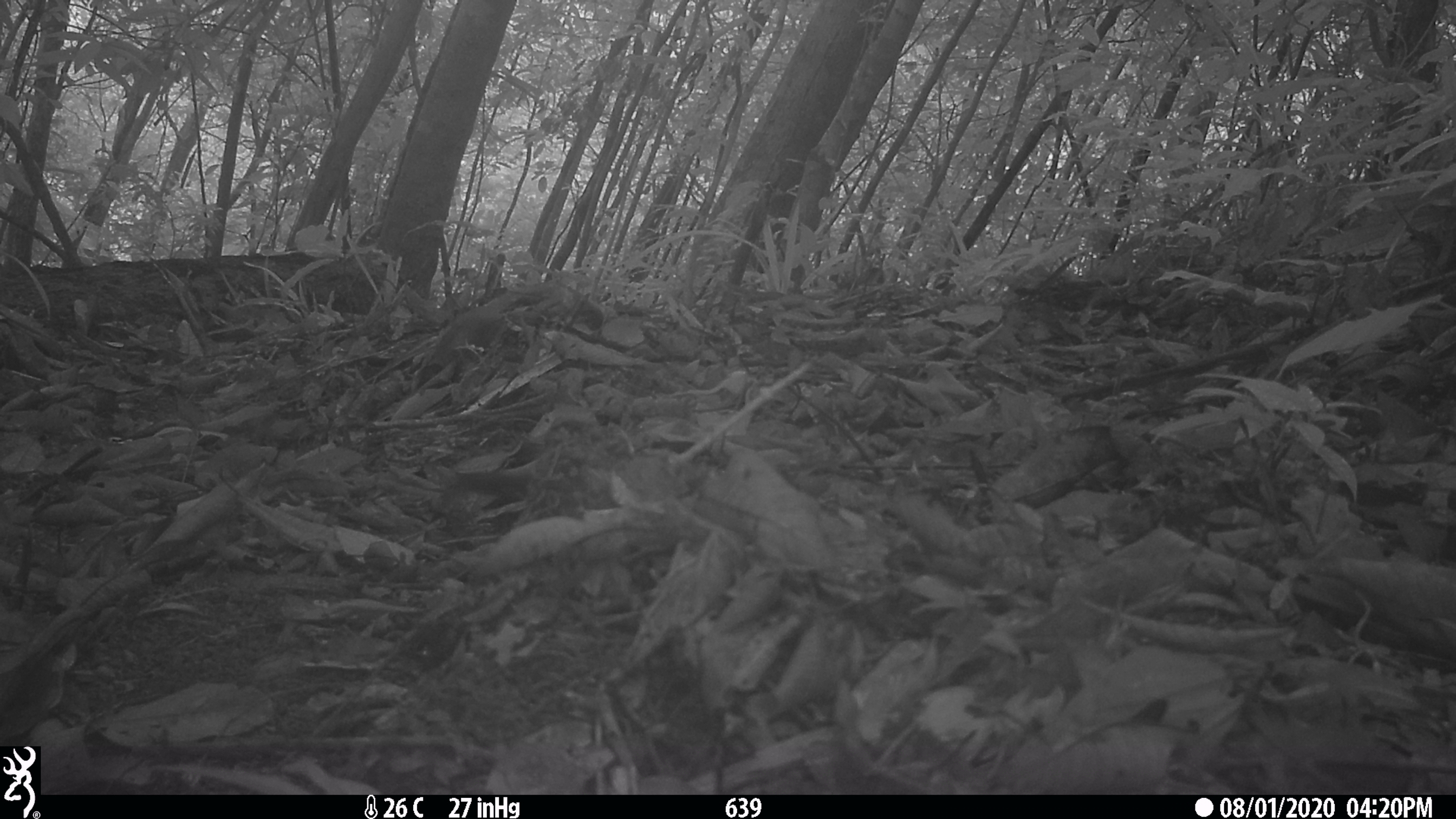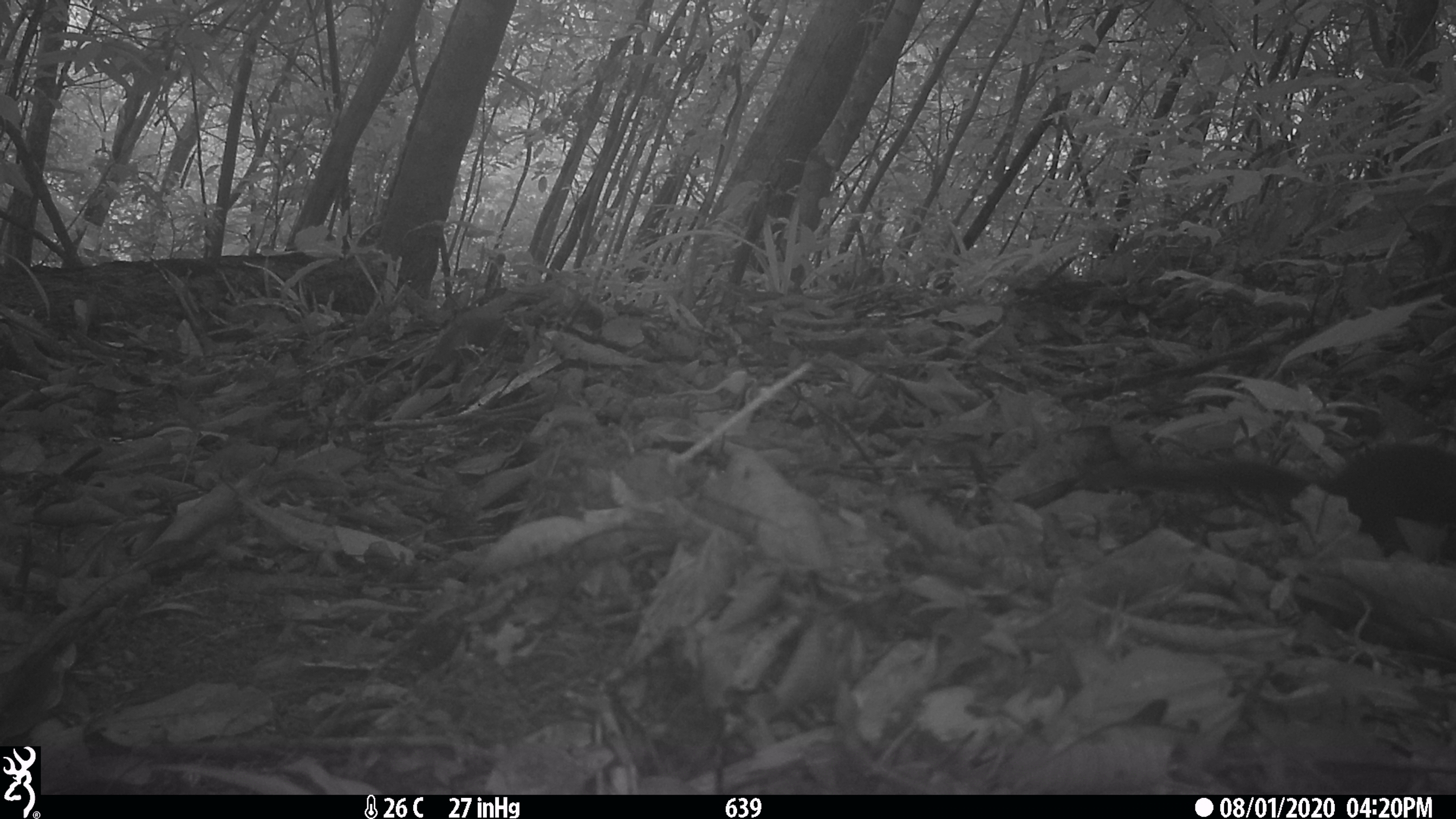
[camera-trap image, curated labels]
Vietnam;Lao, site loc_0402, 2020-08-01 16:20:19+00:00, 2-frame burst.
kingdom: Animalia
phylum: Chordata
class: Mammalia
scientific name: Mammalia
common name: mammal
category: unidentified small mammal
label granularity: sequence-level